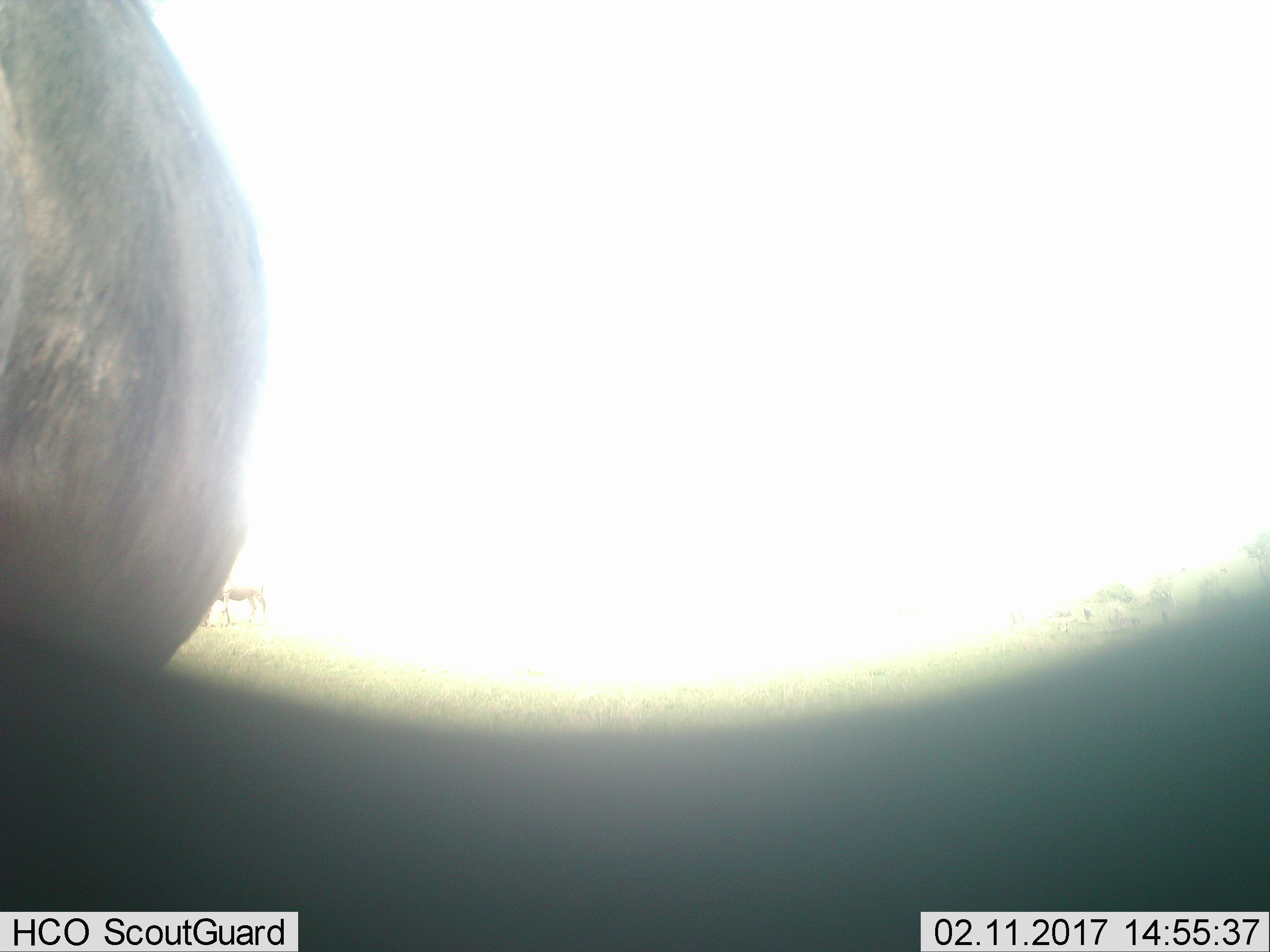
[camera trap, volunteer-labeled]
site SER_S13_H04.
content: unidentified animal